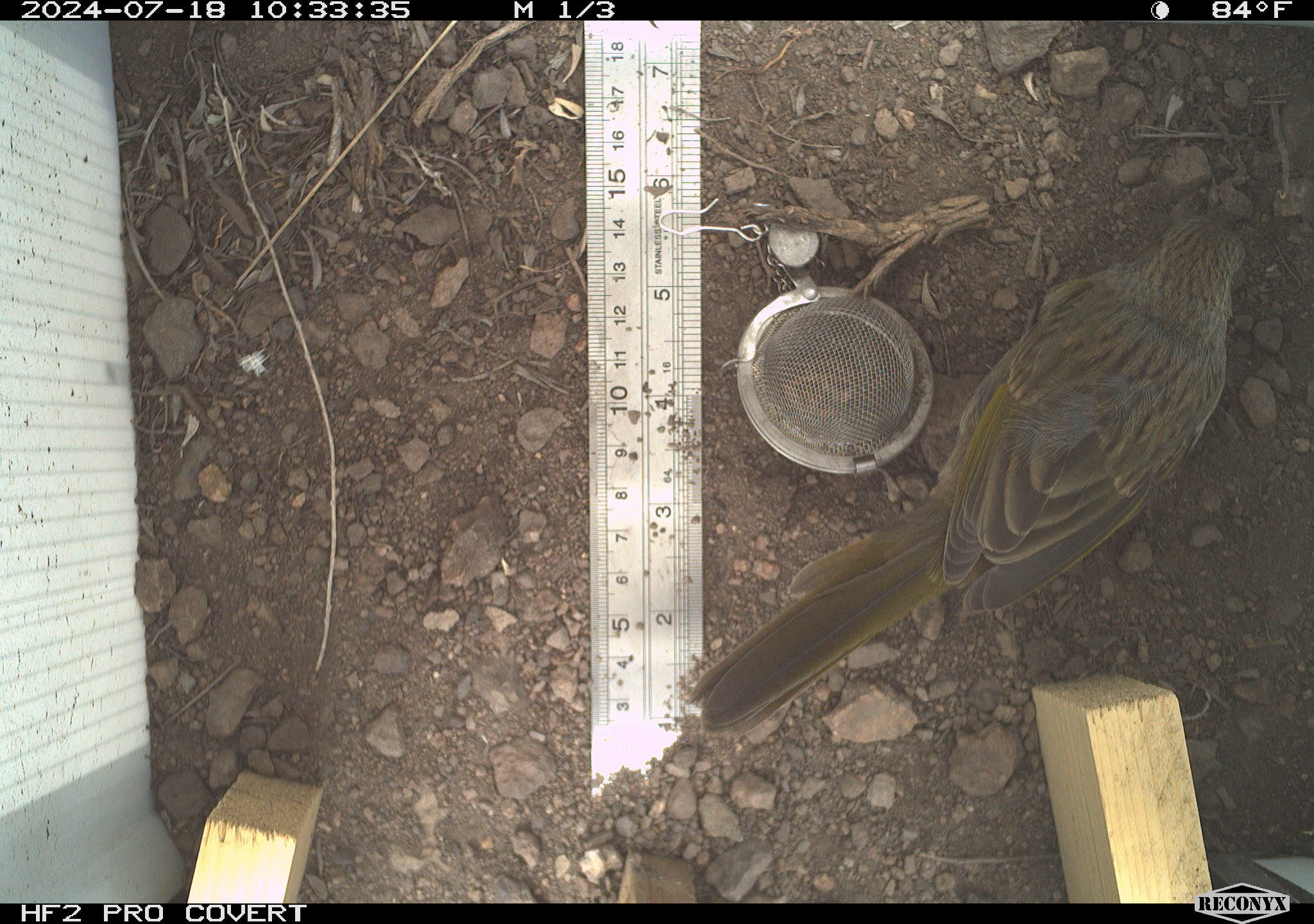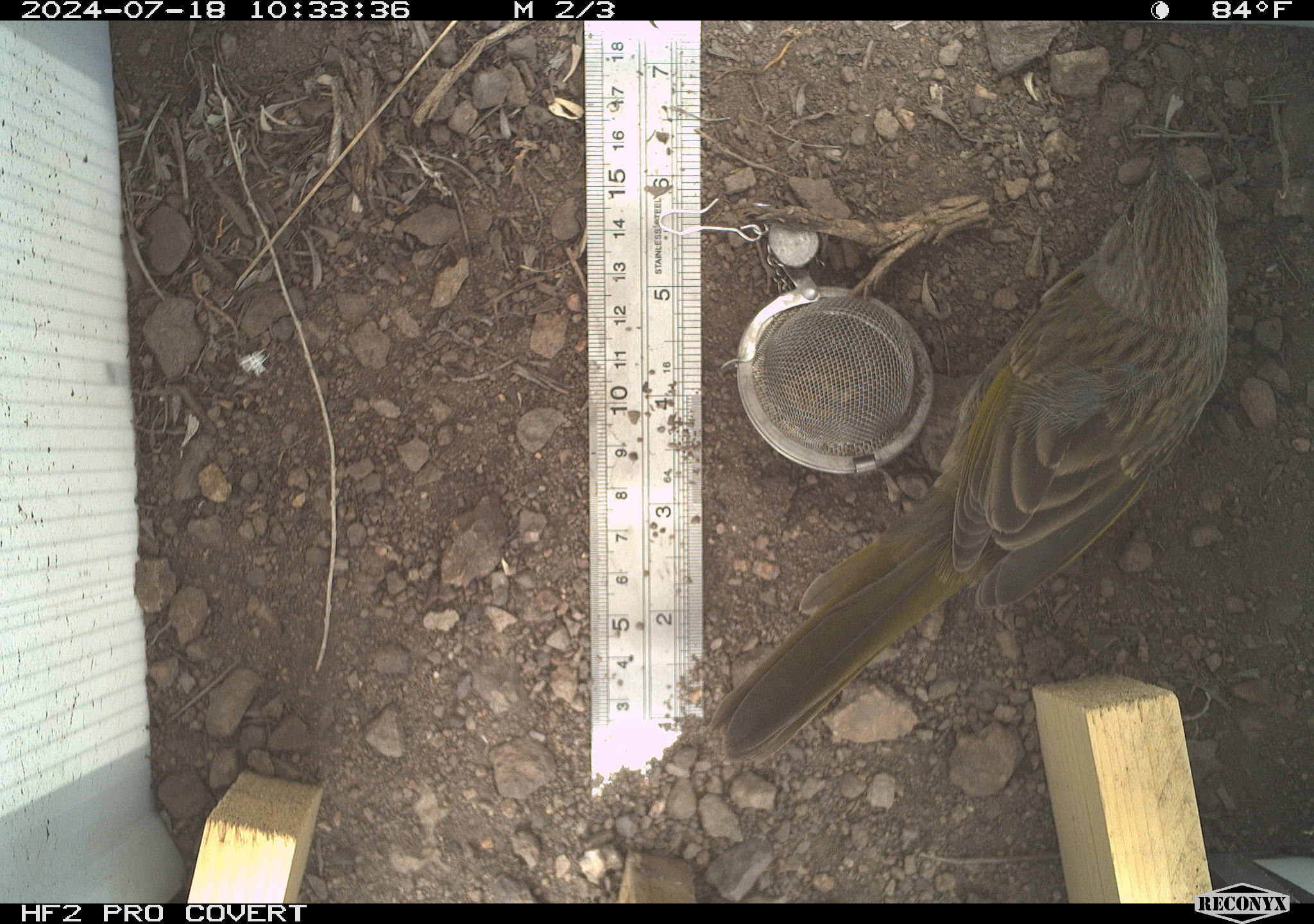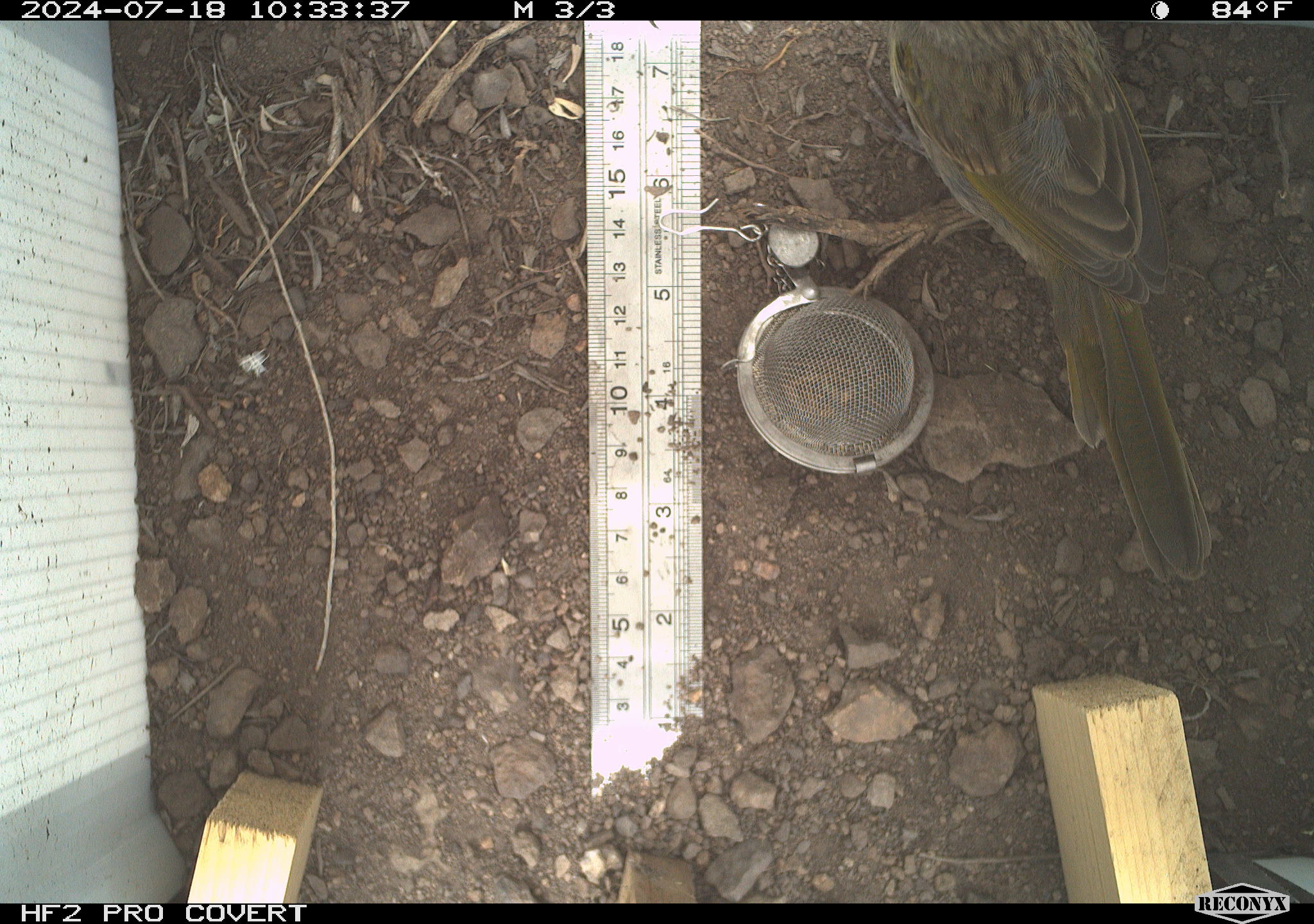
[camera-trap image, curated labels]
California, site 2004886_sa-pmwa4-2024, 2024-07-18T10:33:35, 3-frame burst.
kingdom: Animalia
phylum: Chordata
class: Aves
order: Passeriformes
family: Passerellidae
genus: Pipilo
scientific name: Pipilo chlorurus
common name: green-tailed towhee